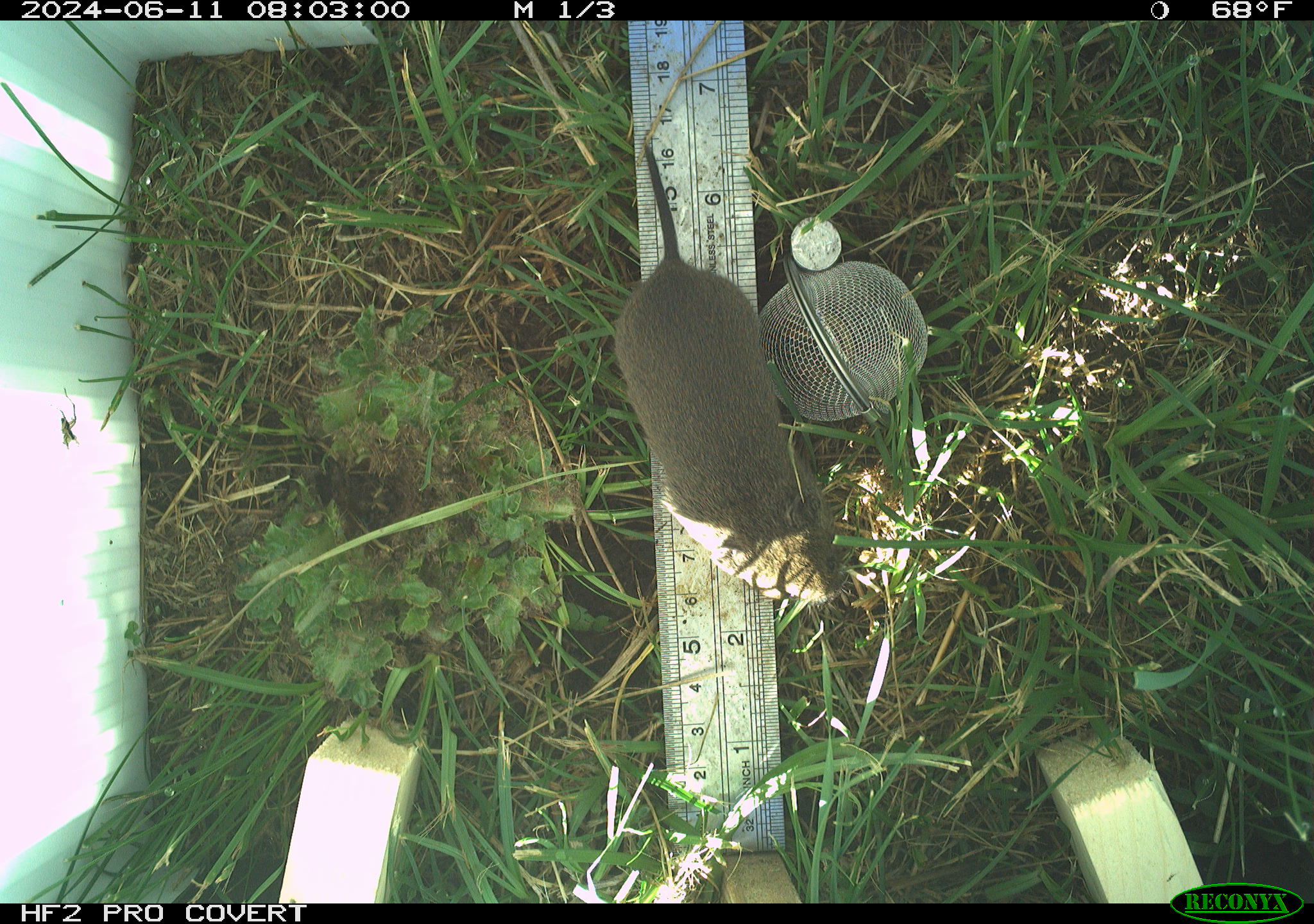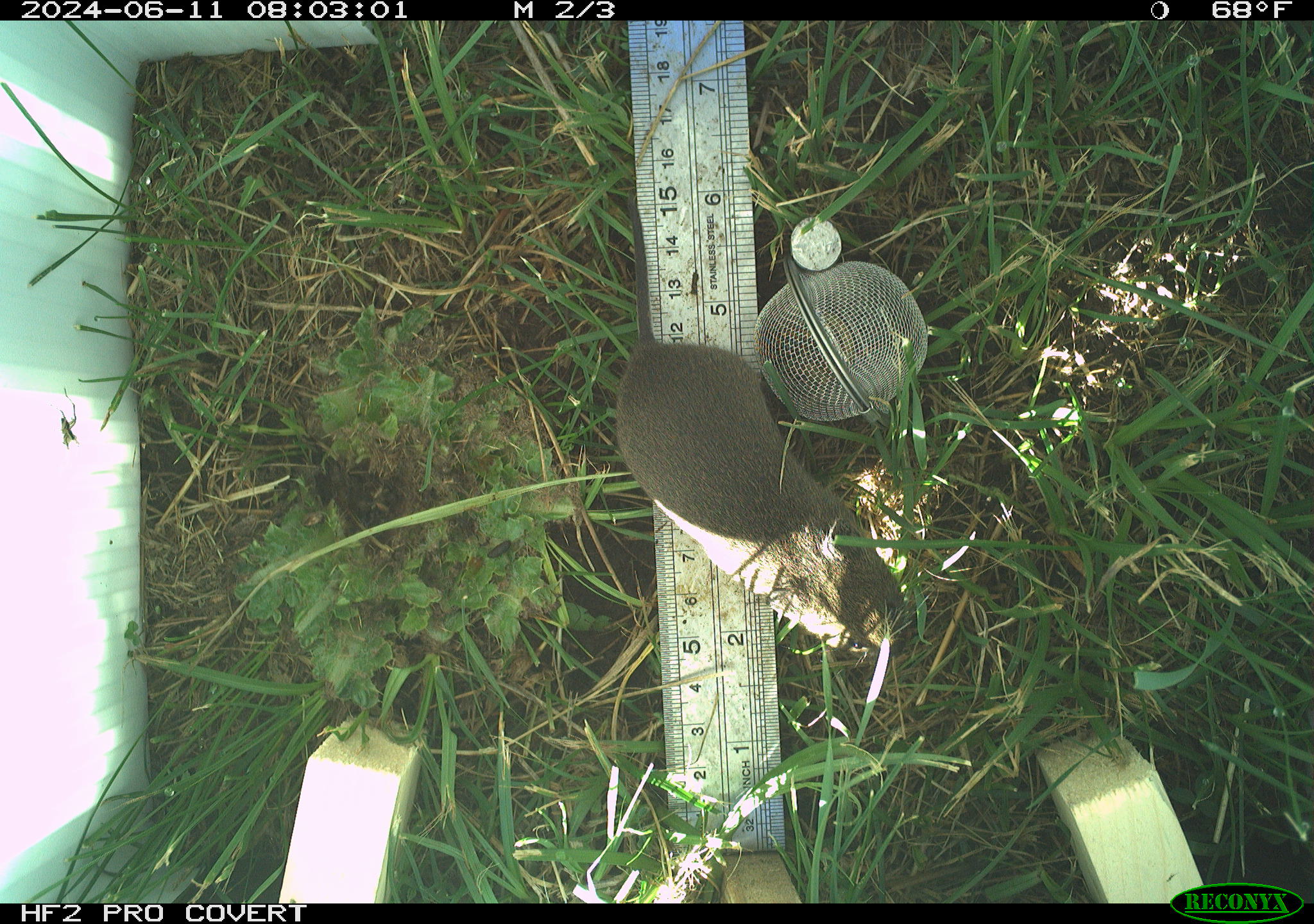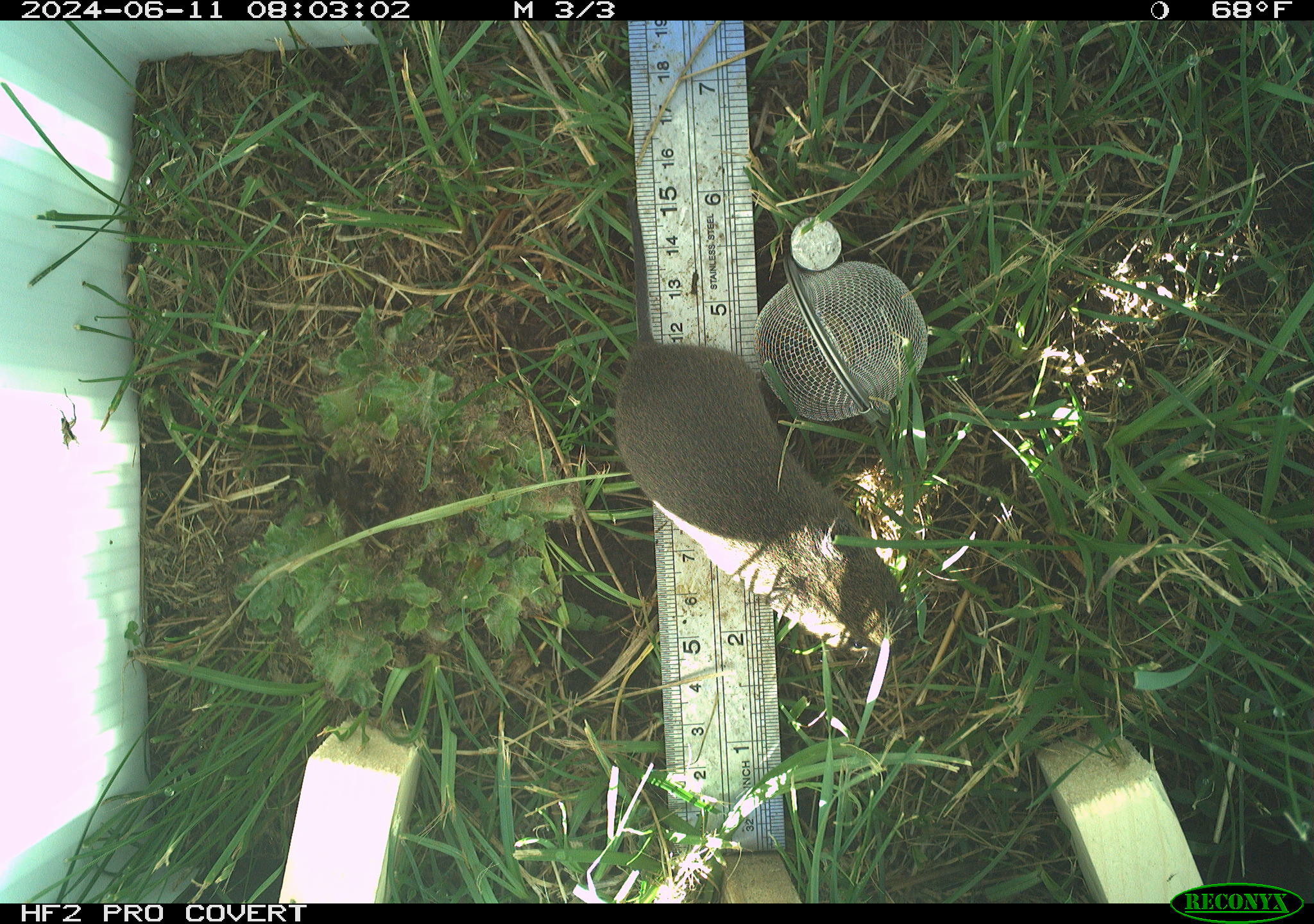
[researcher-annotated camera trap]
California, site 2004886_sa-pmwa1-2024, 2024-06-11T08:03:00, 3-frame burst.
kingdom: Animalia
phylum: Chordata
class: Mammalia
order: Rodentia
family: Cricetidae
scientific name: Arvicolinae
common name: voles, lemmings, and muskrats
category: arvicolinae subfamily